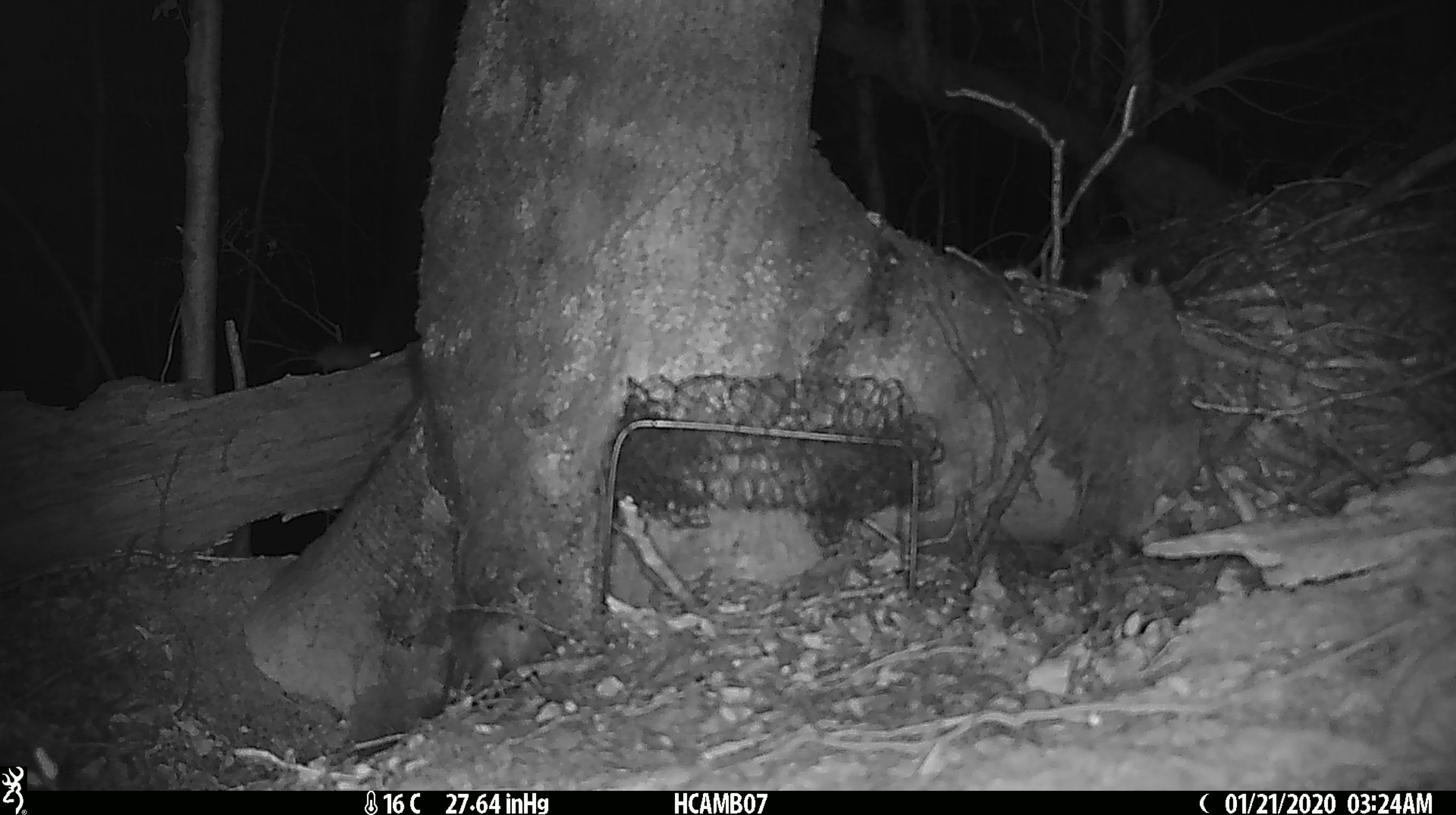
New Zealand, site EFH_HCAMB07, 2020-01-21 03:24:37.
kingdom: Animalia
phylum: Chordata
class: Mammalia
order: Rodentia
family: Muridae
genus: Mus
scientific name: Mus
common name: mouse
Mouse (Mus).